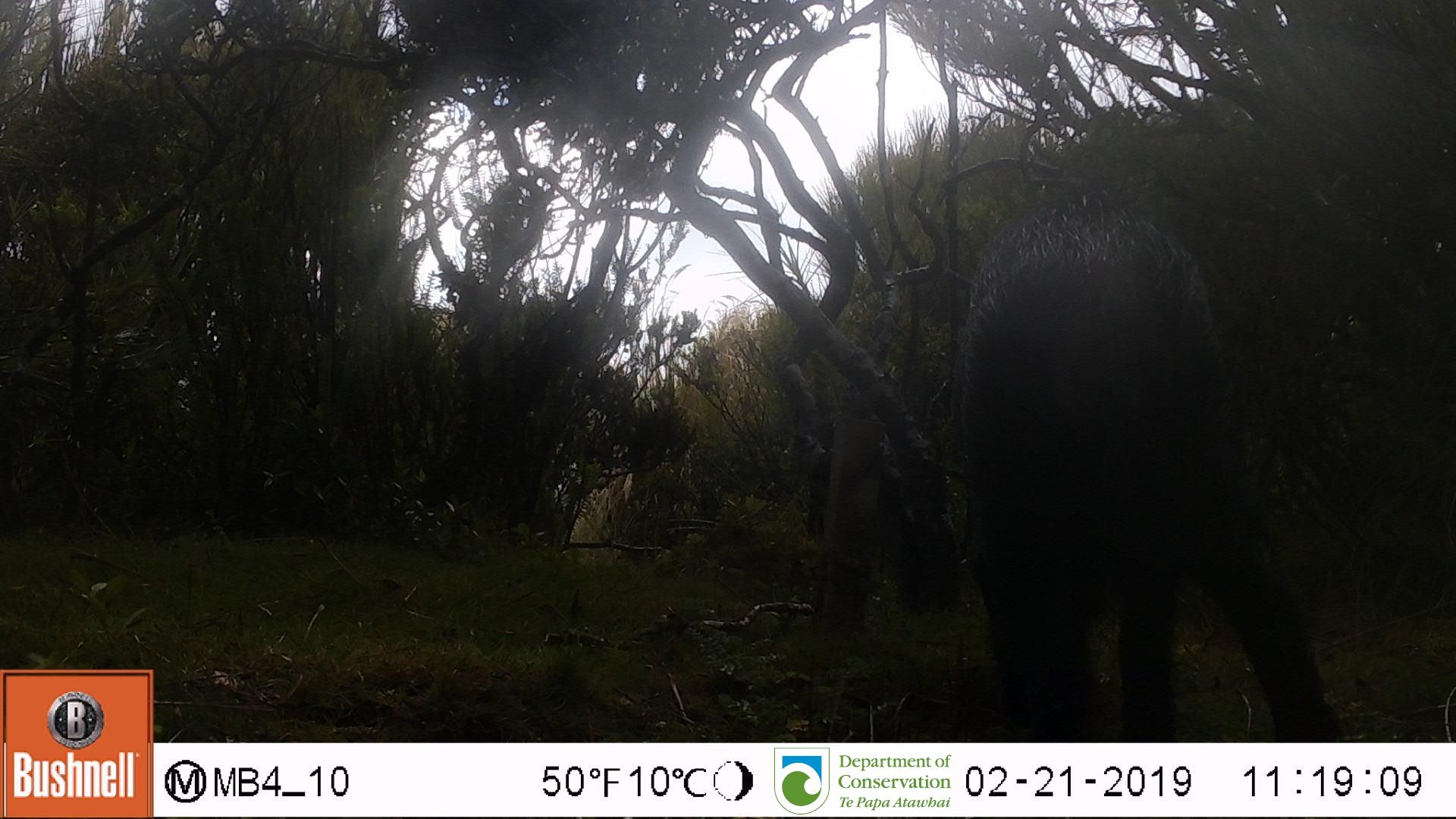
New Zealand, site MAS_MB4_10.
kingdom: Animalia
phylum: Chordata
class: Mammalia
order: Artiodactyla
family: Suidae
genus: Sus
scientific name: Sus scrofa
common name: pig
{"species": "pig (Sus scrofa)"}